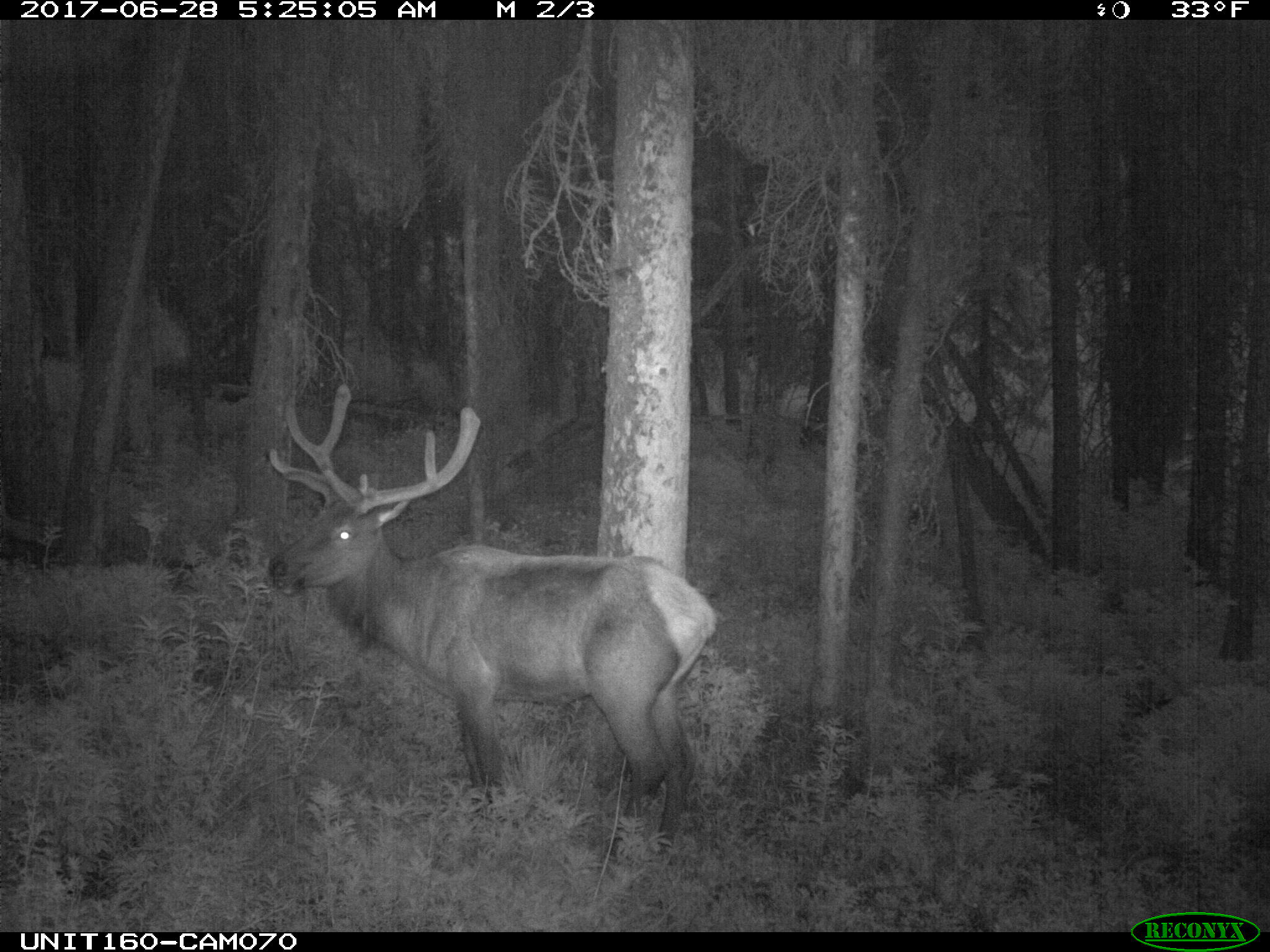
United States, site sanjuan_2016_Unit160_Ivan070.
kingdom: Animalia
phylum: Chordata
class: Mammalia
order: Artiodactyla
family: Cervidae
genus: Cervus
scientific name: Cervus elaphus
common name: red deer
Cervus elaphus (red deer).